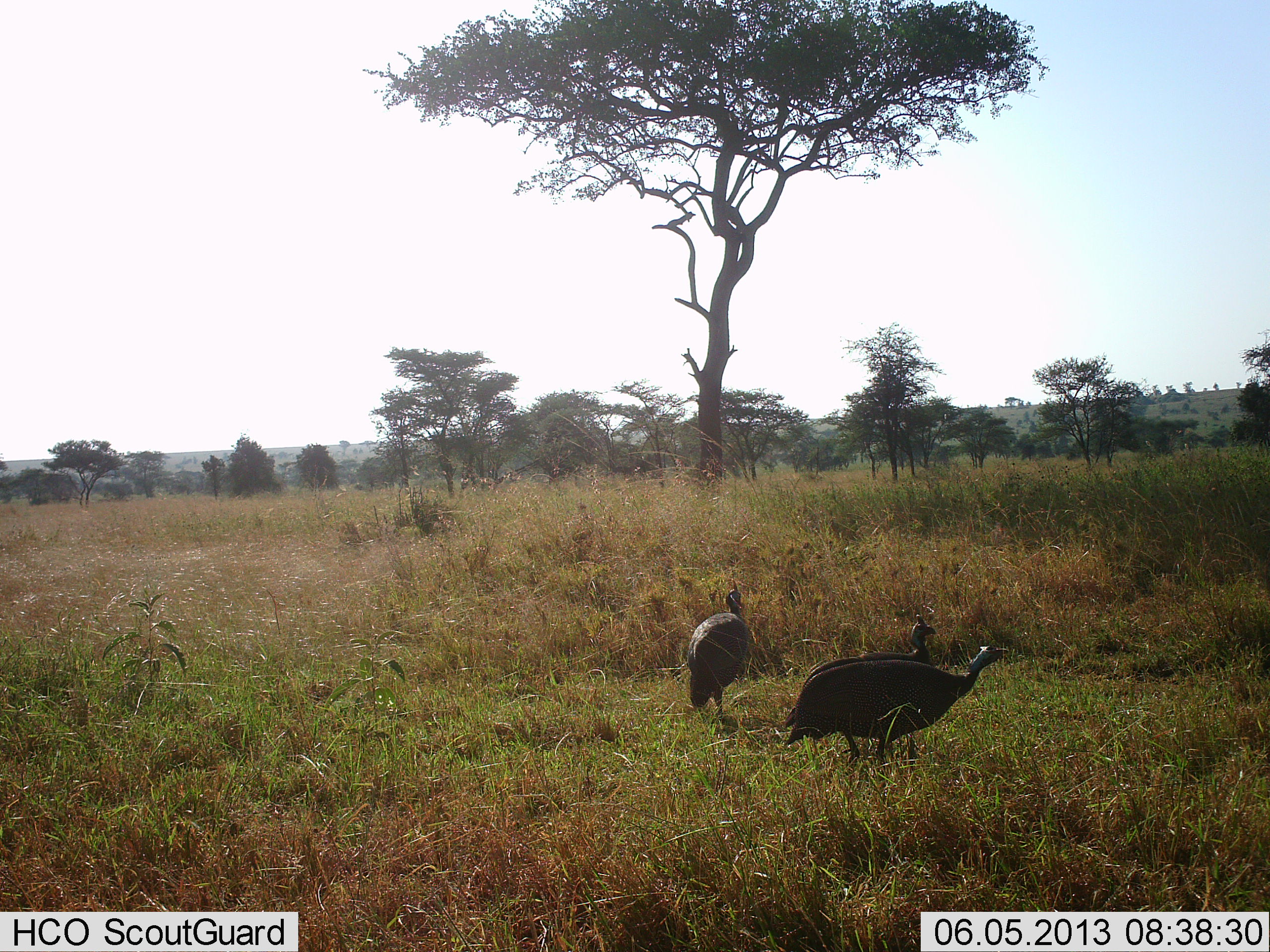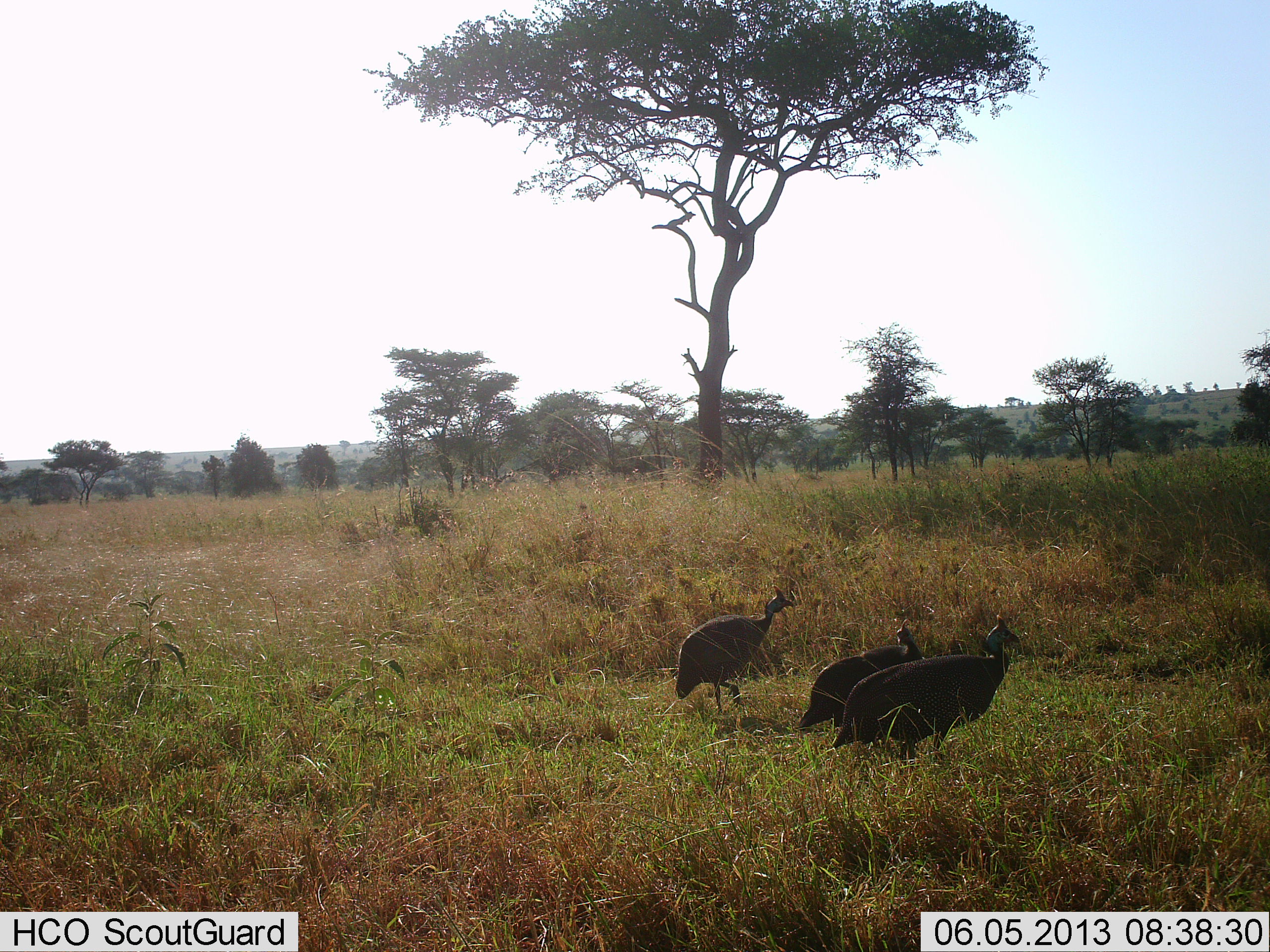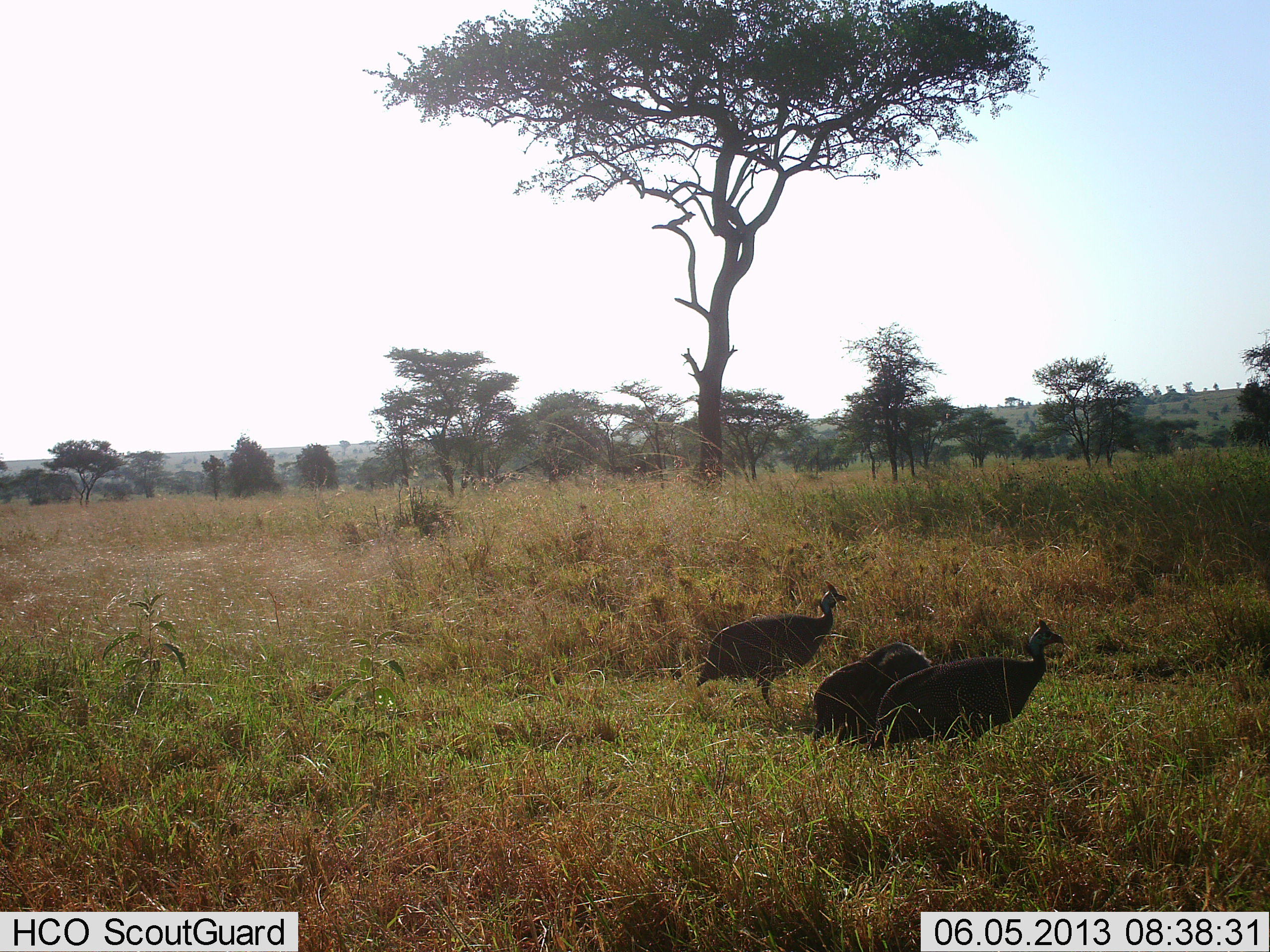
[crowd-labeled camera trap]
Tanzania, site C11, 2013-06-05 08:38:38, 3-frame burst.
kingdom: Animalia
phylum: Chordata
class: Aves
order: Galliformes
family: Numididae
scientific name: Numididae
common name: guinea fowl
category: guineafowl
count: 3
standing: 45%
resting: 3%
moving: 71%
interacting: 0%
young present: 0%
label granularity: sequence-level